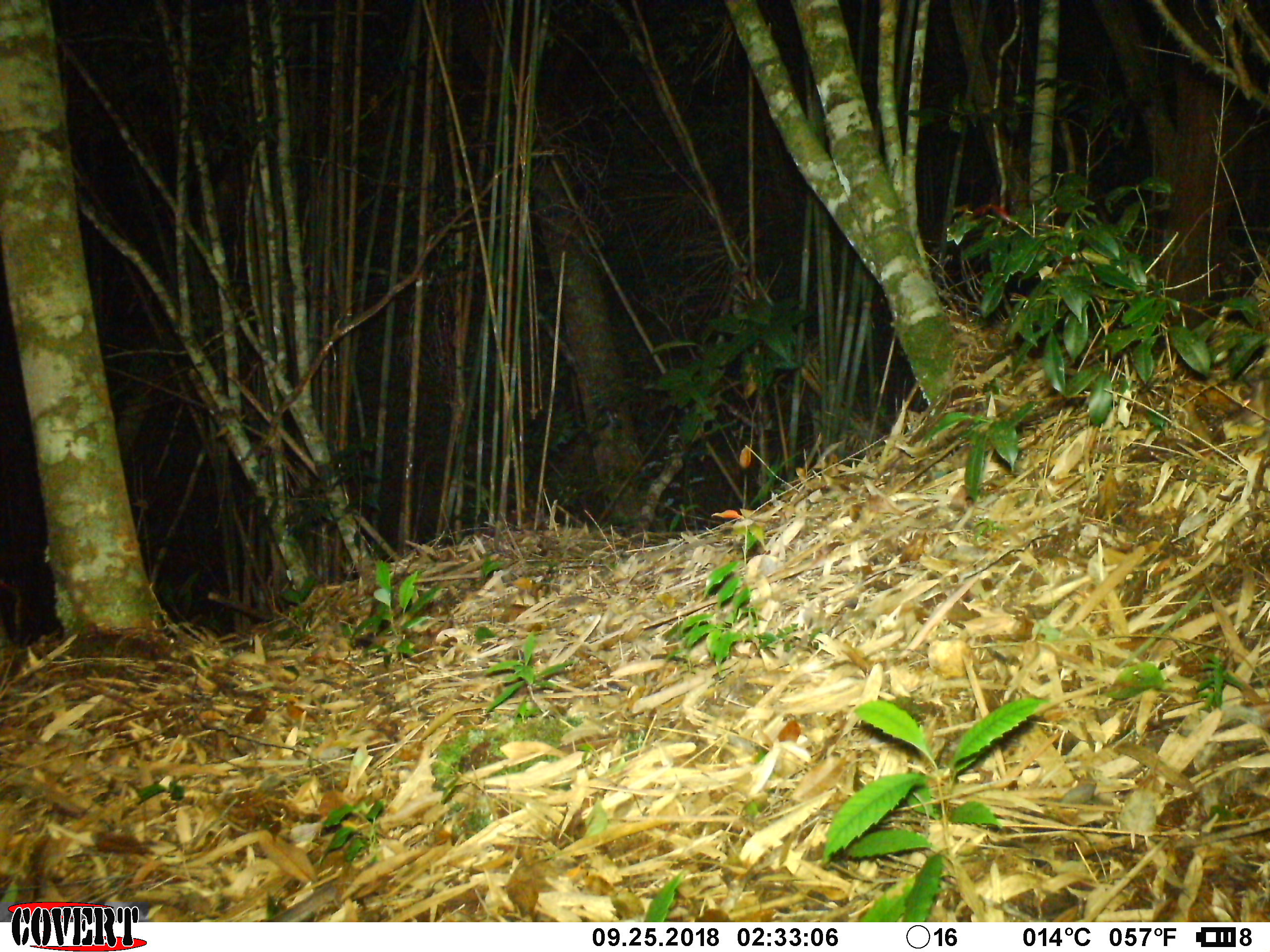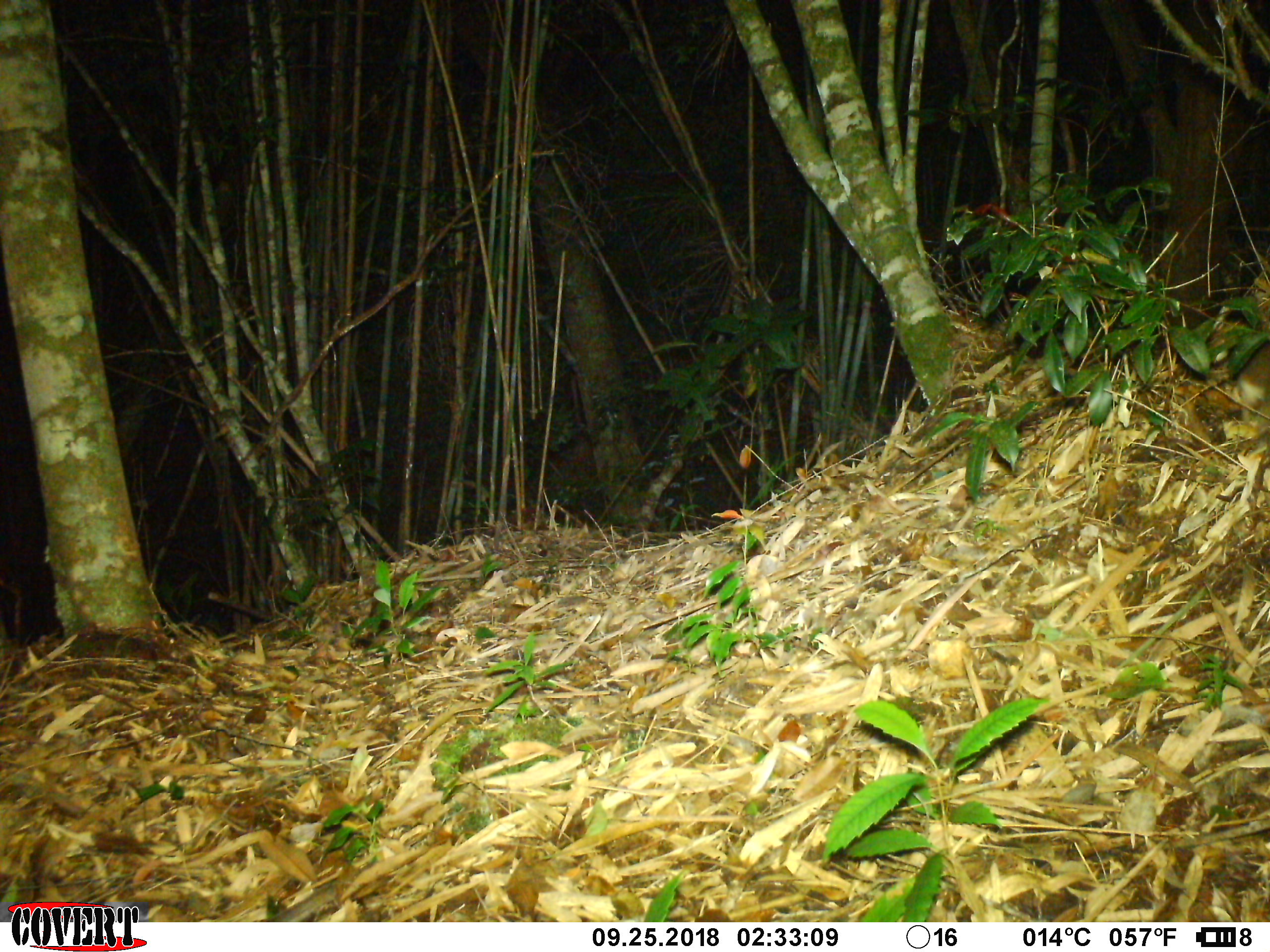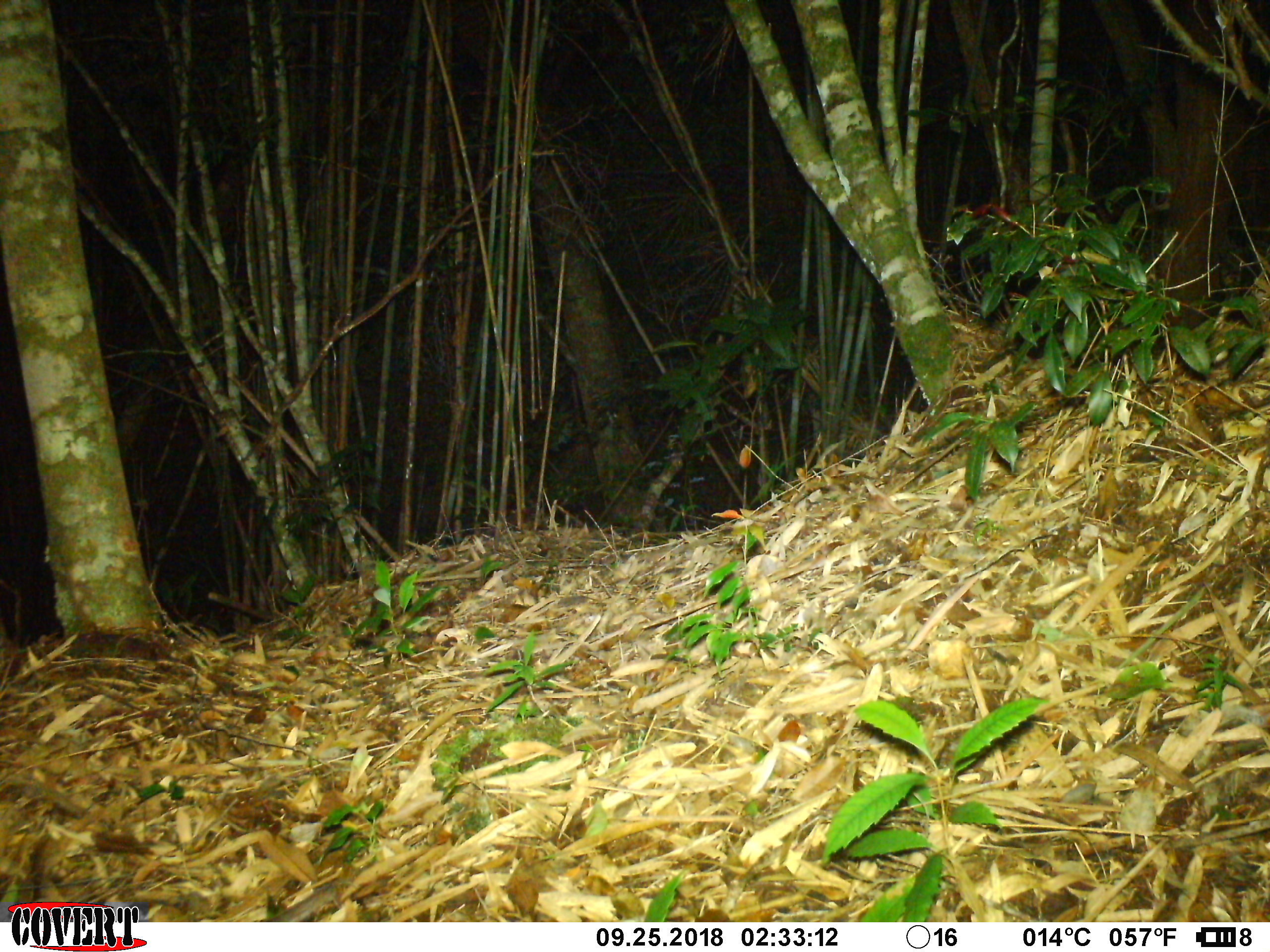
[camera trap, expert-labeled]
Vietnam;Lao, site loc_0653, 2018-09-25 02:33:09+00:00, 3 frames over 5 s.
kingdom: Animalia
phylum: Chordata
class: Mammalia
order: Rodentia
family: Muridae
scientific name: Muridae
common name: old-world mice and rats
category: unidentified murid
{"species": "unidentified murid (old-world mice and rats) (Muridae)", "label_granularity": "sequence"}